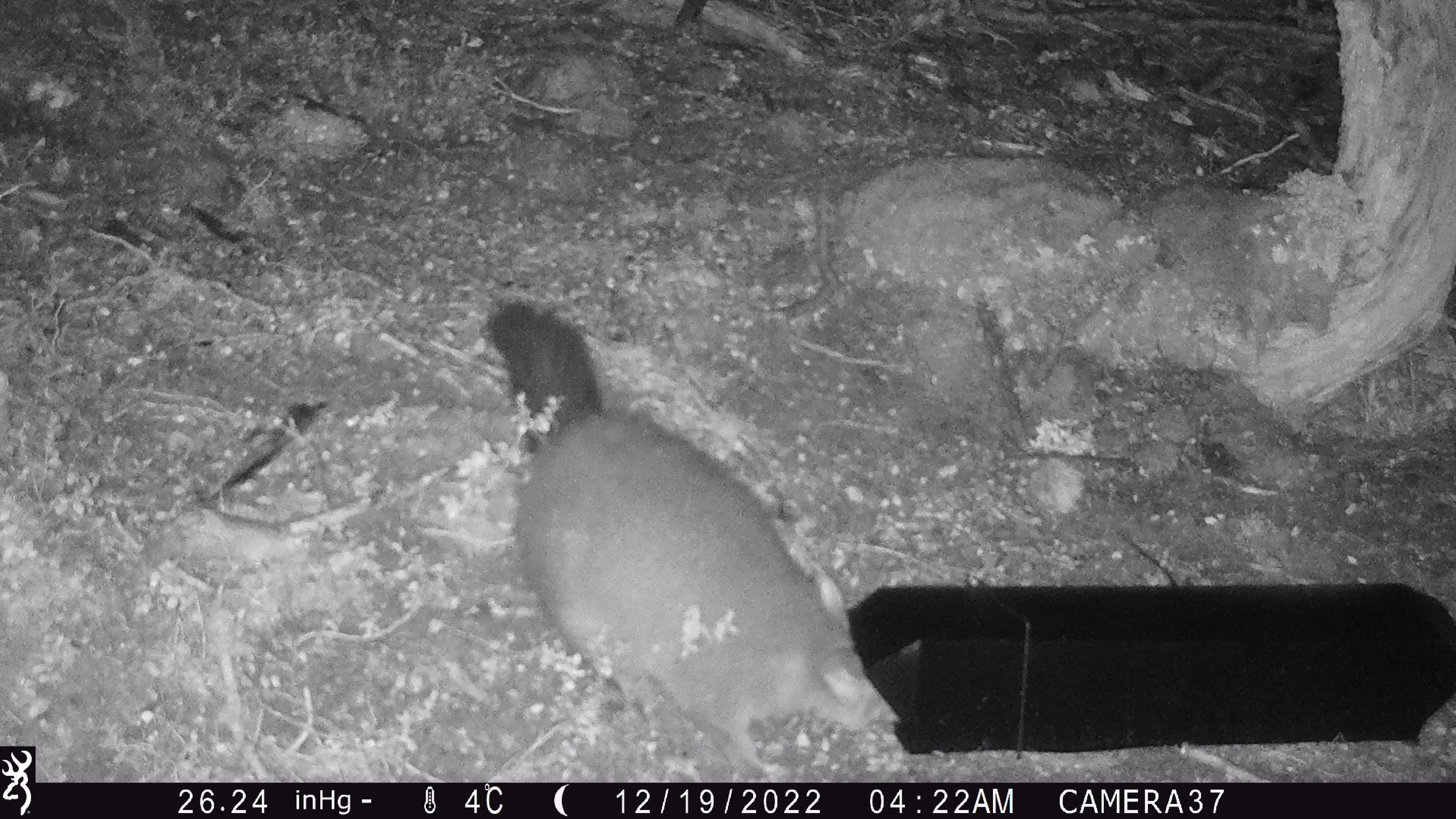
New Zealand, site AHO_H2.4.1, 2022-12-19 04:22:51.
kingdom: Animalia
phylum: Chordata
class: Mammalia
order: Diprotodontia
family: Phalangeridae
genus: Trichosurus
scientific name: Trichosurus vulpecula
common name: common brushtail possum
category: possum